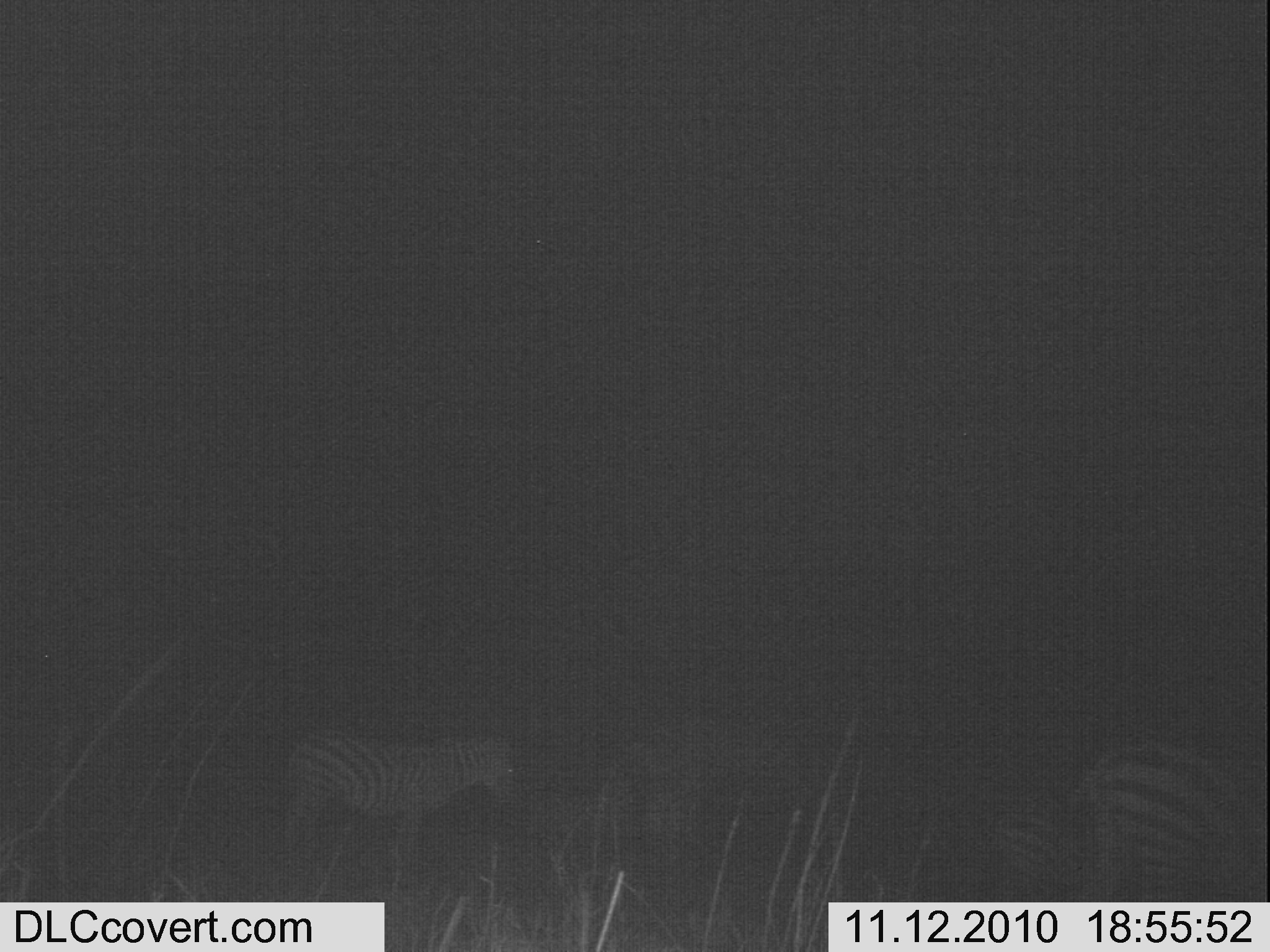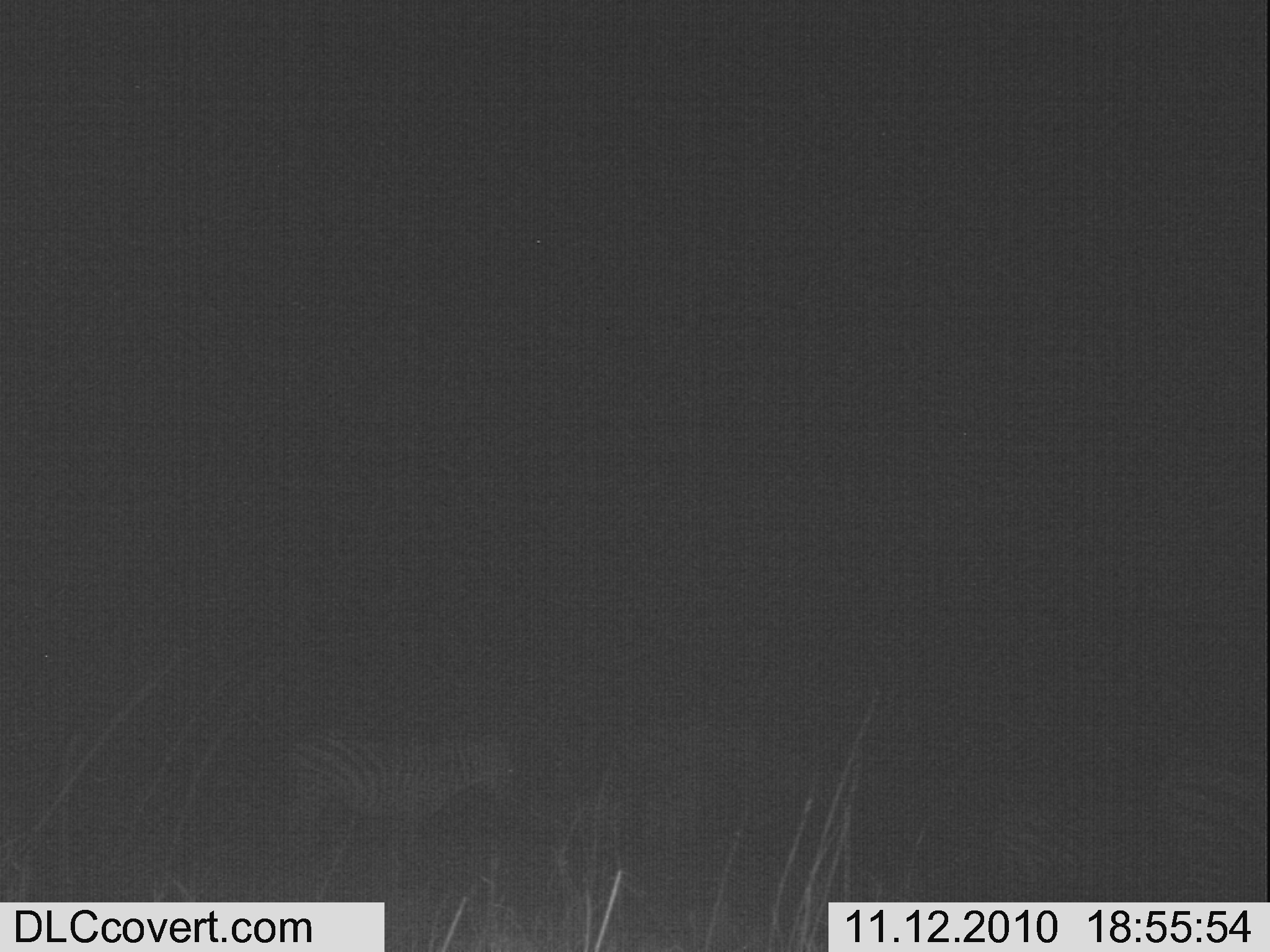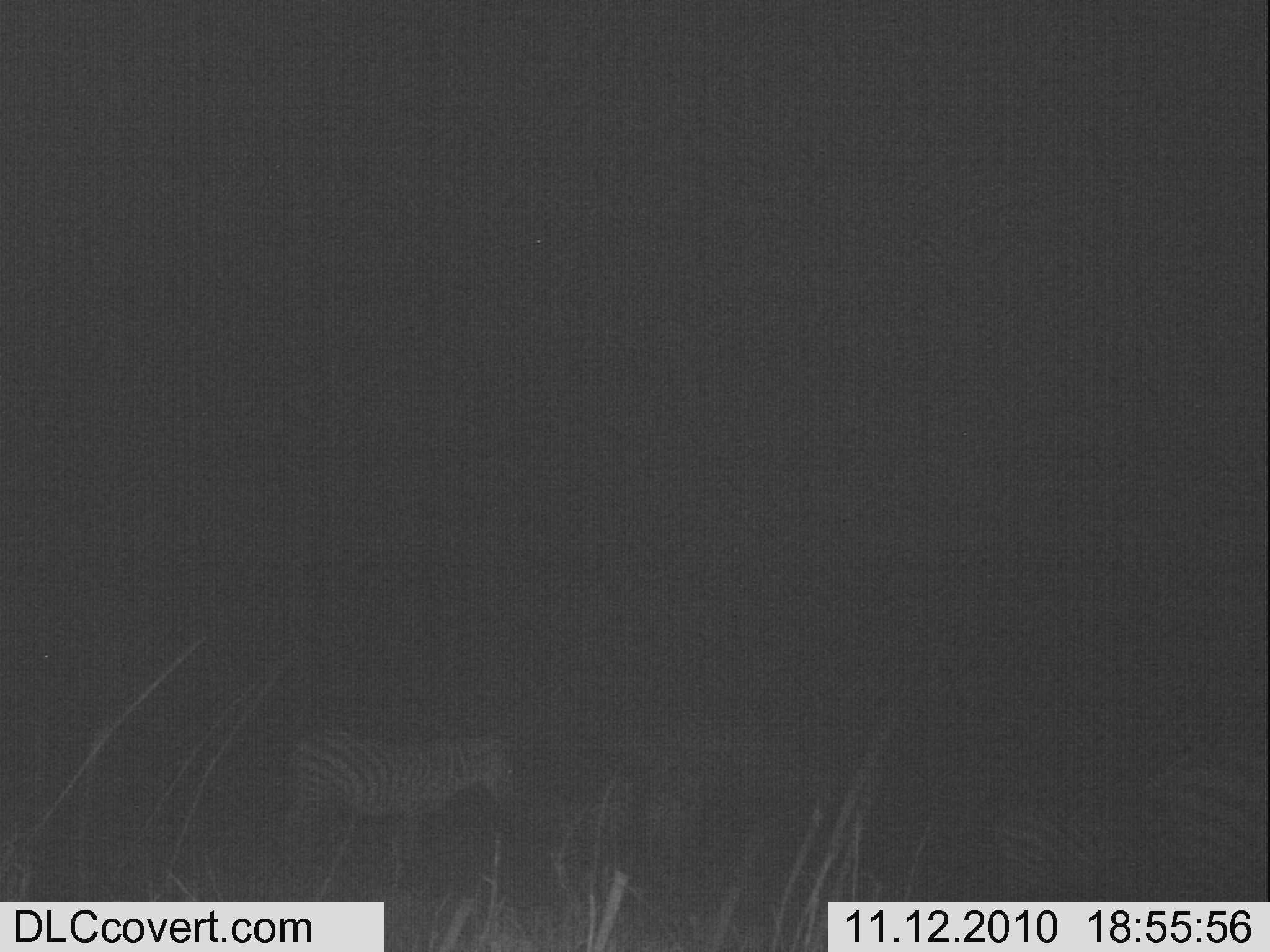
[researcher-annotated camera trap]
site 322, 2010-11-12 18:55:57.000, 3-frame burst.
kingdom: Animalia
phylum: Chordata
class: Mammalia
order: Perissodactyla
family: Equidae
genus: Equus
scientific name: Equus quagga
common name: plains zebra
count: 3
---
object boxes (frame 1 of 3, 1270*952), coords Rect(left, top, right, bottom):
equus quagga: Rect(963, 728, 1265, 899); Rect(280, 716, 521, 924)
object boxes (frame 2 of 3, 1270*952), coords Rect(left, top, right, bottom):
equus quagga: Rect(268, 711, 521, 924); Rect(983, 712, 1265, 899)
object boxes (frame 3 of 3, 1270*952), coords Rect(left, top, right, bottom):
equus quagga: Rect(983, 712, 1265, 899); Rect(268, 722, 521, 869)